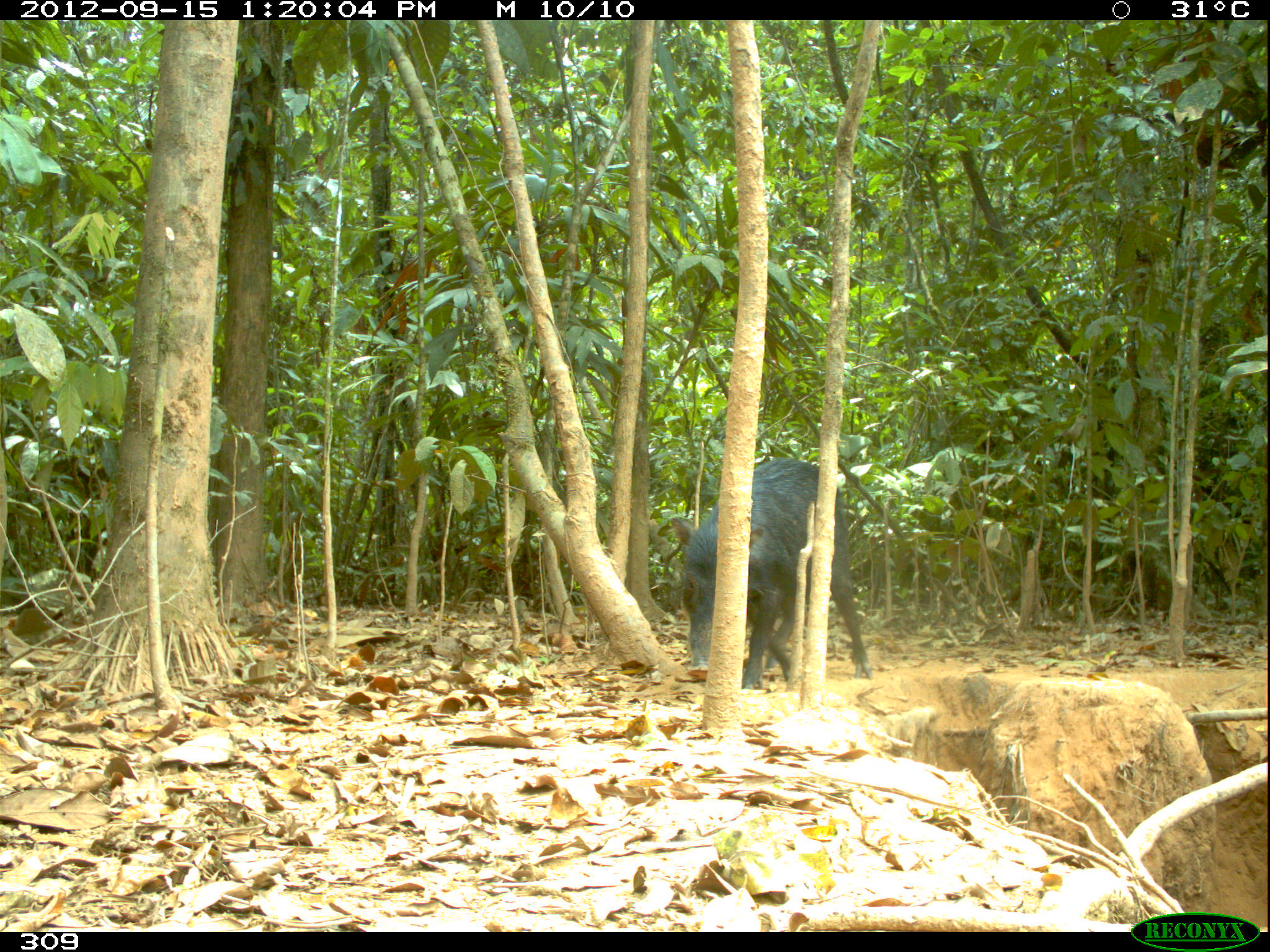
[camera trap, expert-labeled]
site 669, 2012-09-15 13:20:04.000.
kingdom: Animalia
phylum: Chordata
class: Mammalia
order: Artiodactyla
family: Tayassuidae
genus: Tayassu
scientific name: Tayassu pecari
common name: white-lipped peccary